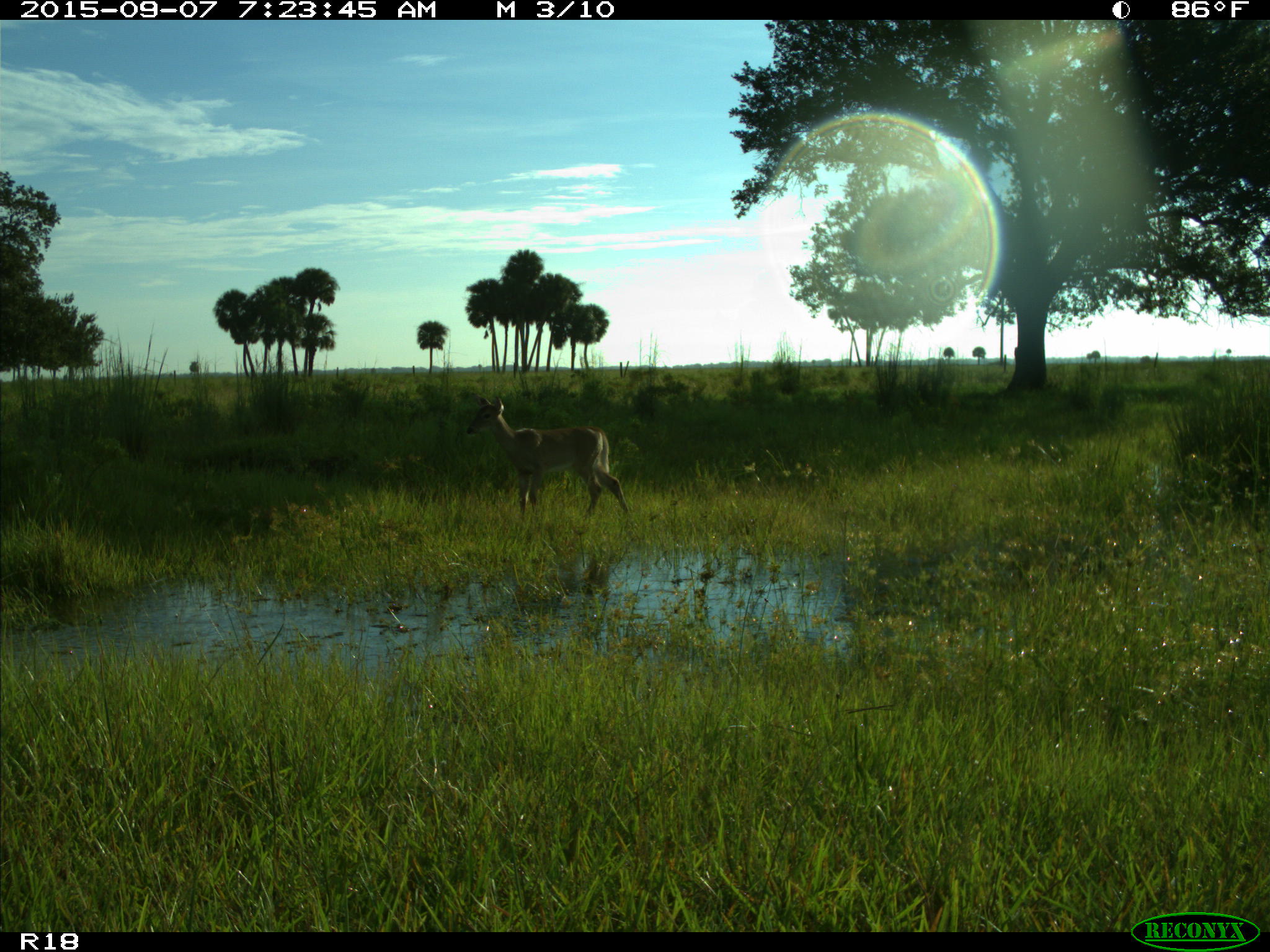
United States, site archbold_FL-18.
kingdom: Animalia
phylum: Chordata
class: Mammalia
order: Artiodactyla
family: Cervidae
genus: Odocoileus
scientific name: Odocoileus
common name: deer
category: unidentified deer